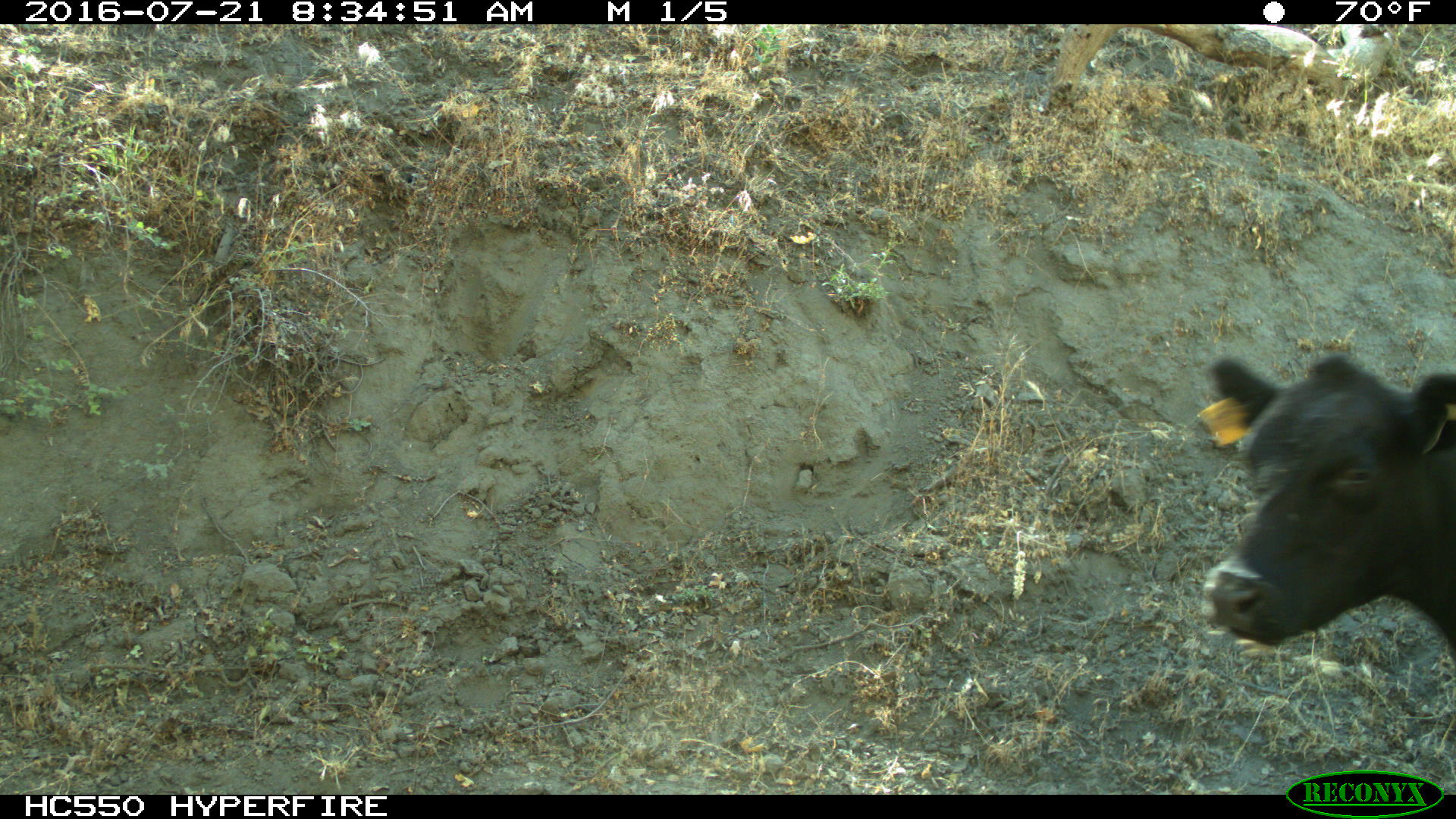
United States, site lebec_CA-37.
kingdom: Animalia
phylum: Chordata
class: Mammalia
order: Artiodactyla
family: Bovidae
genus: Bos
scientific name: Bos taurus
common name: domestic cow